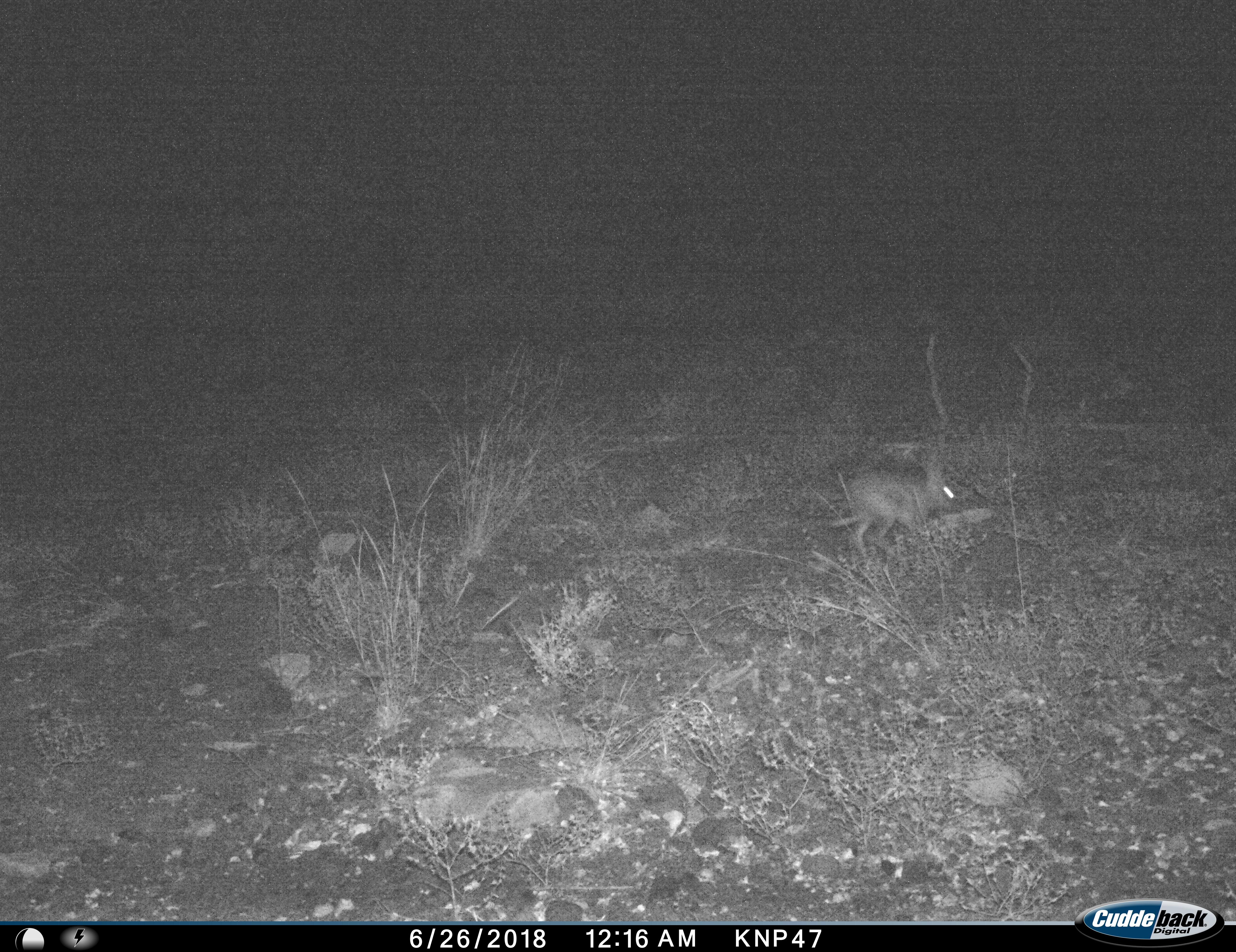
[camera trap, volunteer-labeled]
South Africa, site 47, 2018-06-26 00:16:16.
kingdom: Animalia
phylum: Chordata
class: Mammalia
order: Lagomorpha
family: Leporidae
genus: Lepus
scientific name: Lepus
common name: hare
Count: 1.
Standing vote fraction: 0%.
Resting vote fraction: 0%.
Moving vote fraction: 100%.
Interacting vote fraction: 0%.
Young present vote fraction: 0%.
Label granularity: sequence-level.